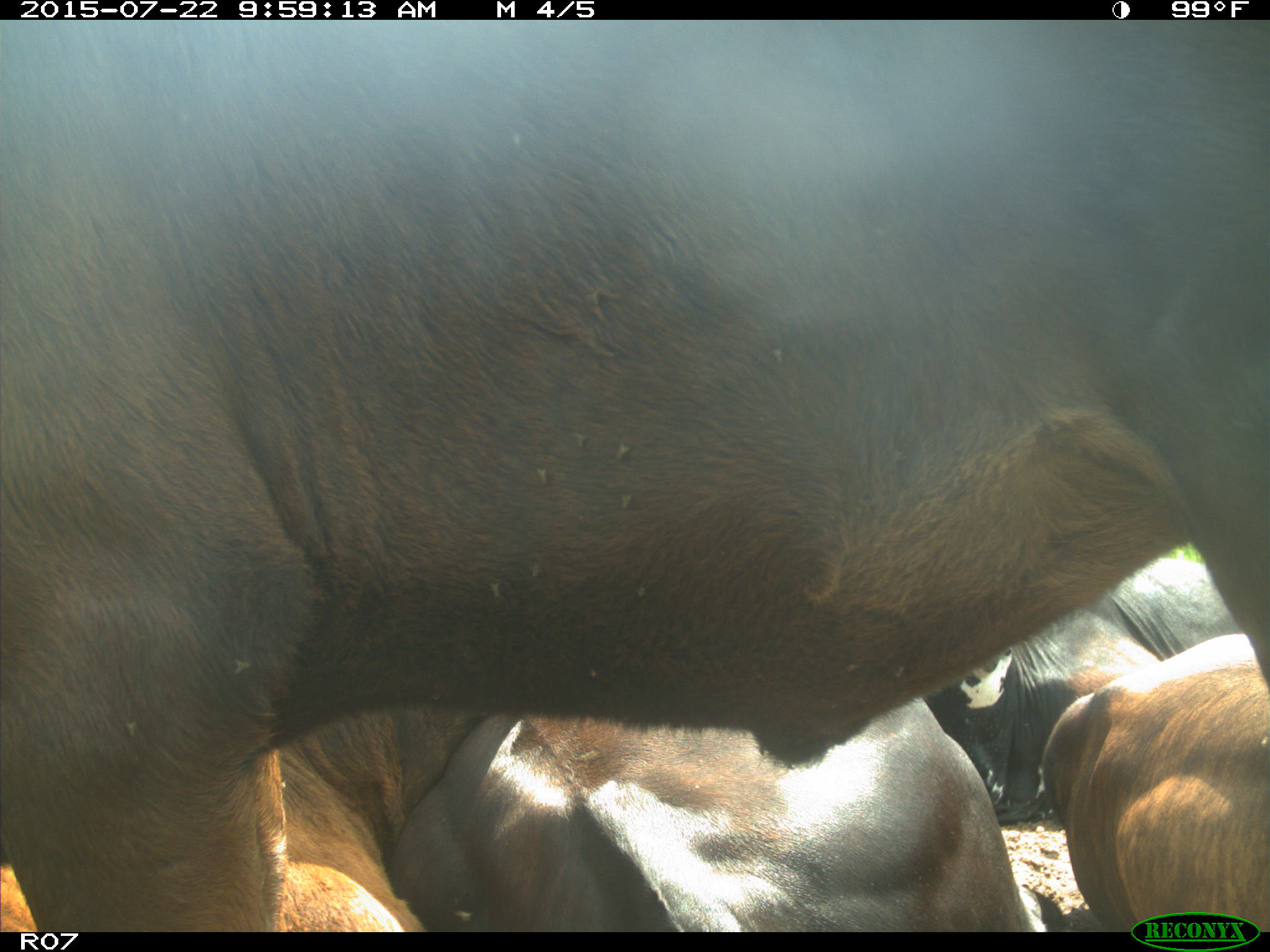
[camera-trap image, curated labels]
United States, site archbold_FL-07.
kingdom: Animalia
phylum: Chordata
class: Mammalia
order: Carnivora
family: Procyonidae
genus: Procyon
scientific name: Procyon lotor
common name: common raccoon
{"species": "Procyon lotor (common raccoon)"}